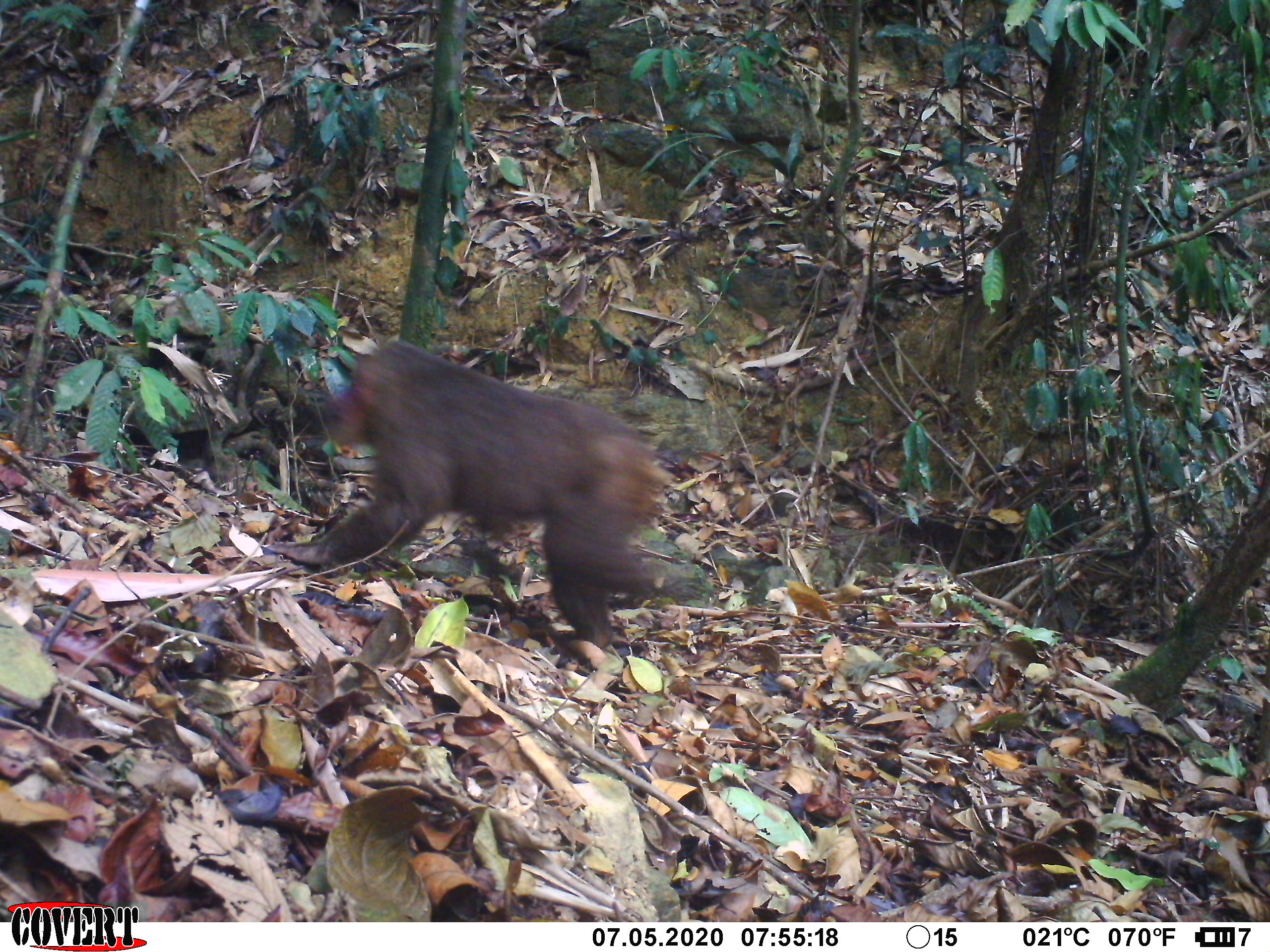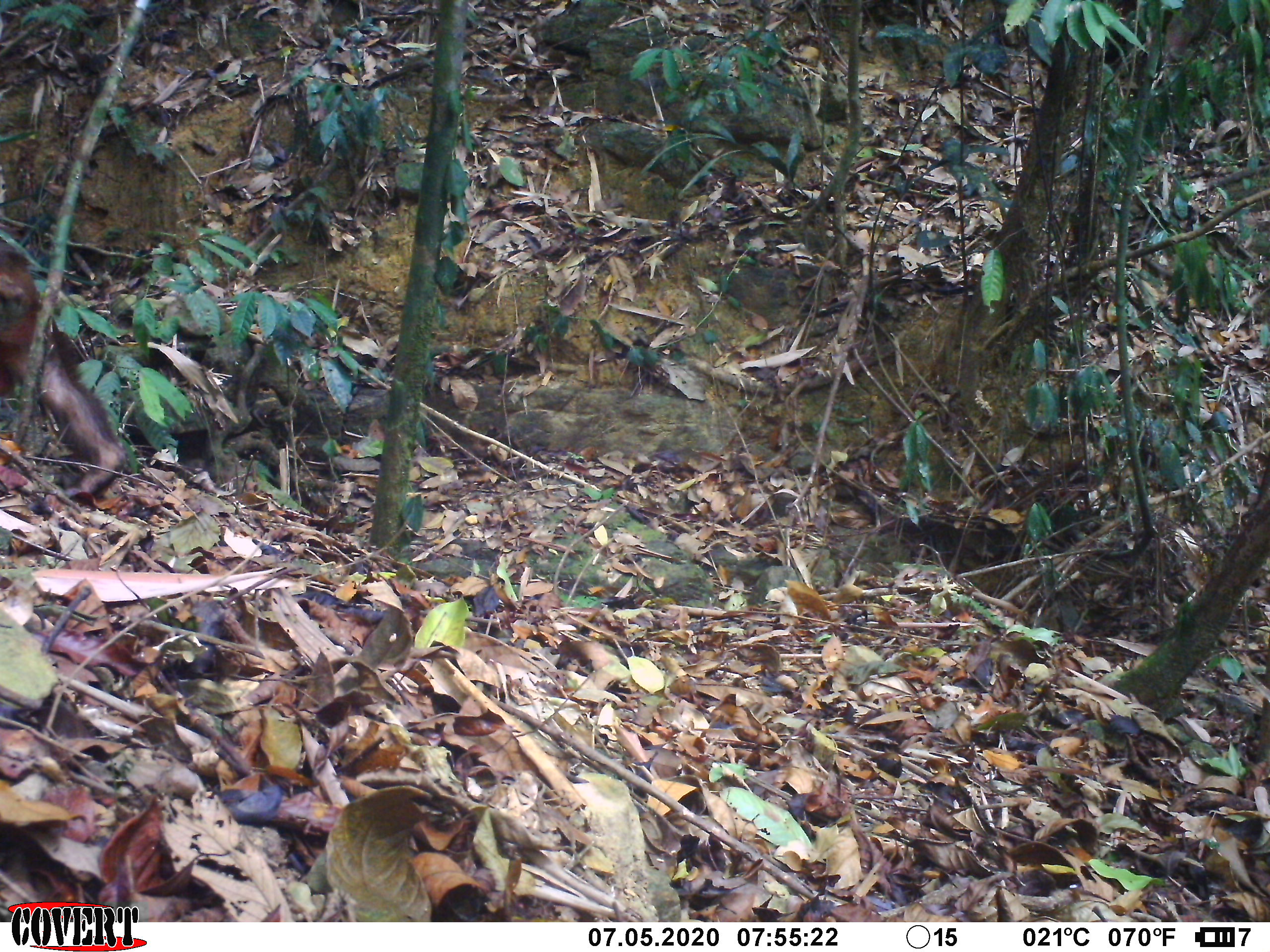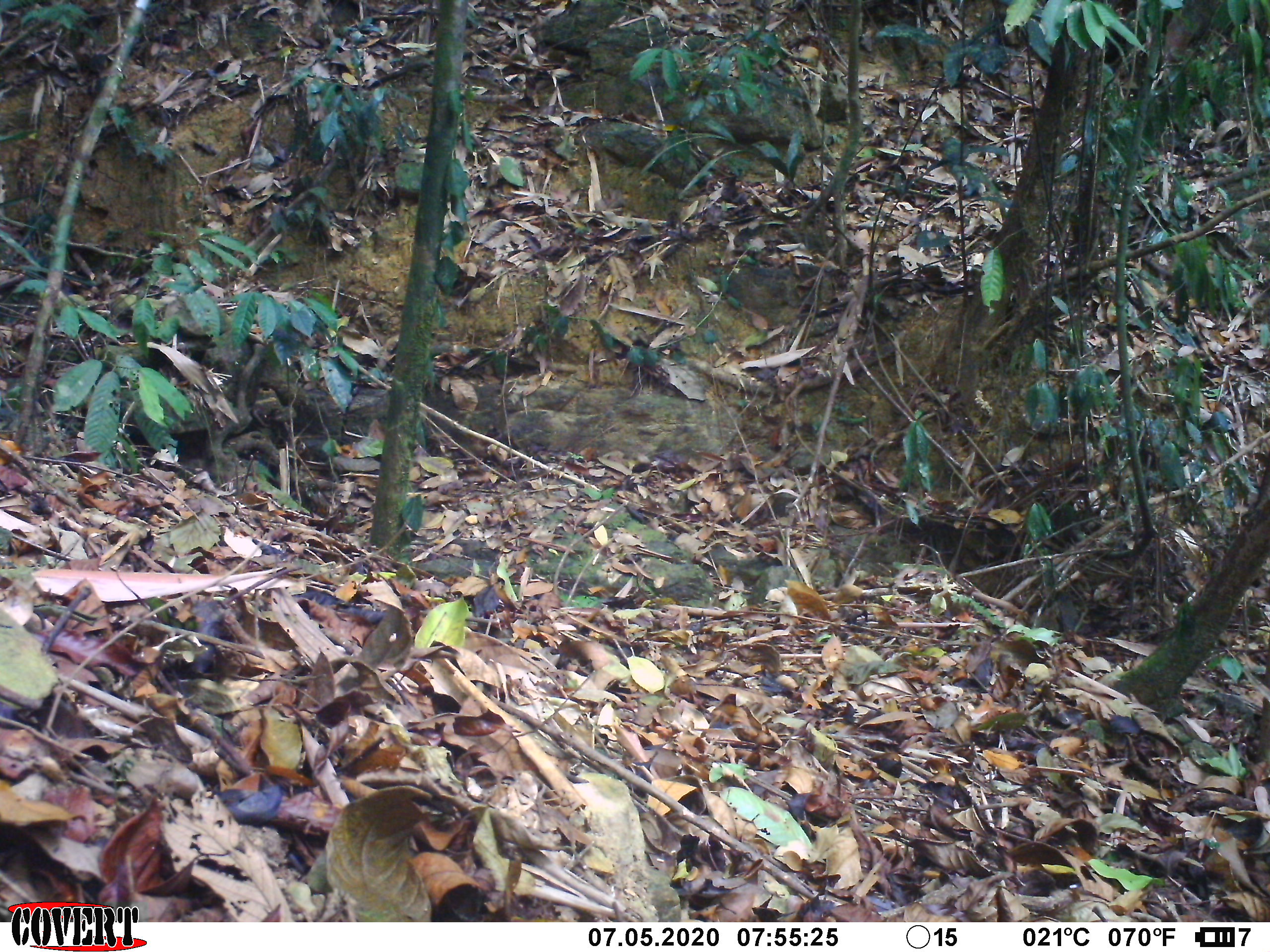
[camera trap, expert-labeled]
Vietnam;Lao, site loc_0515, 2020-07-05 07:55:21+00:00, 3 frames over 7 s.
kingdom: Animalia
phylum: Chordata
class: Mammalia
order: Primates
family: Cercopithecidae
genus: Macaca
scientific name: Macaca arctoides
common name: stump-tailed macaque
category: stump tailed macaque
Stump tailed macaque (stump-tailed macaque) (Macaca arctoides). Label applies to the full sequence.